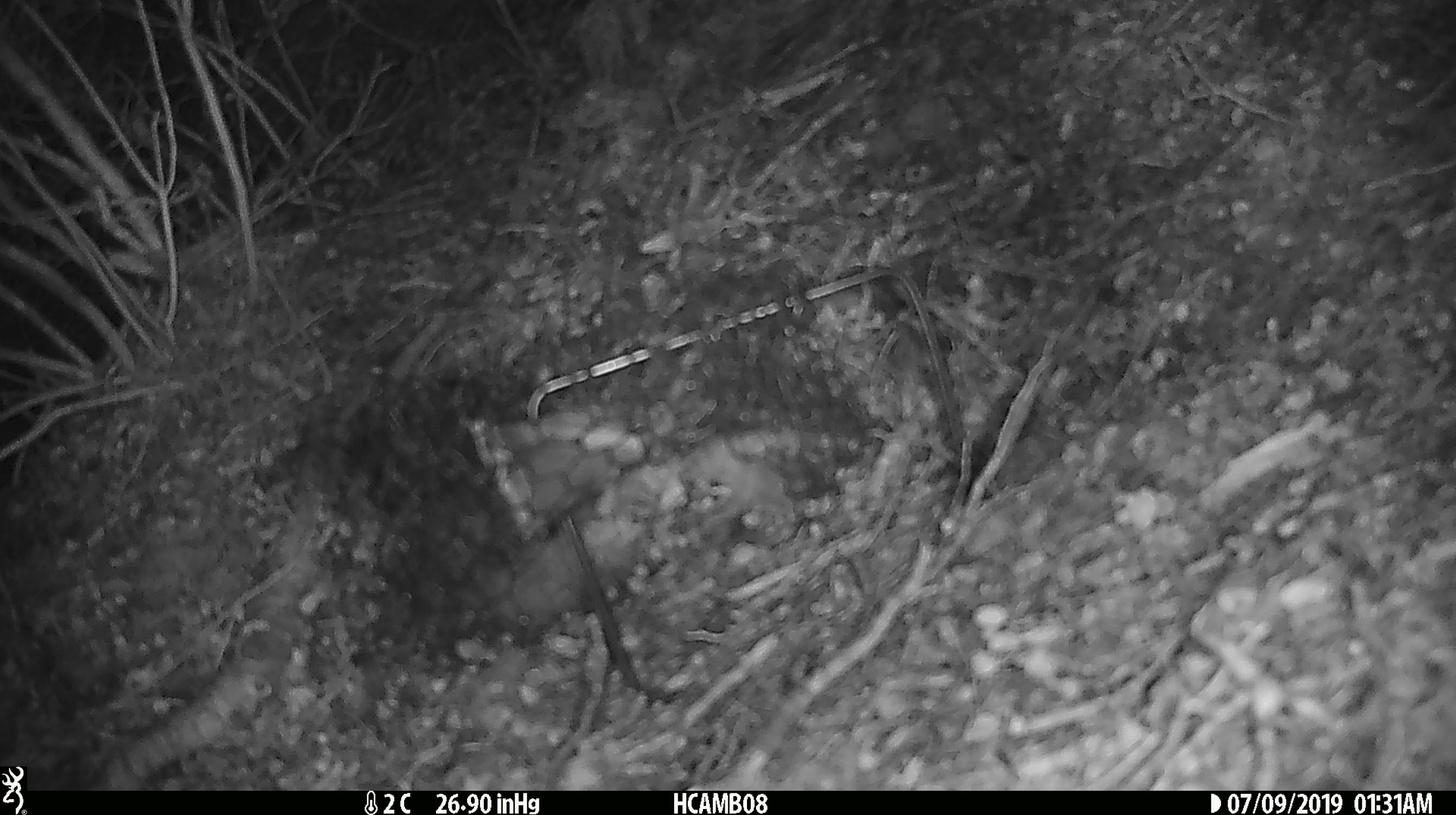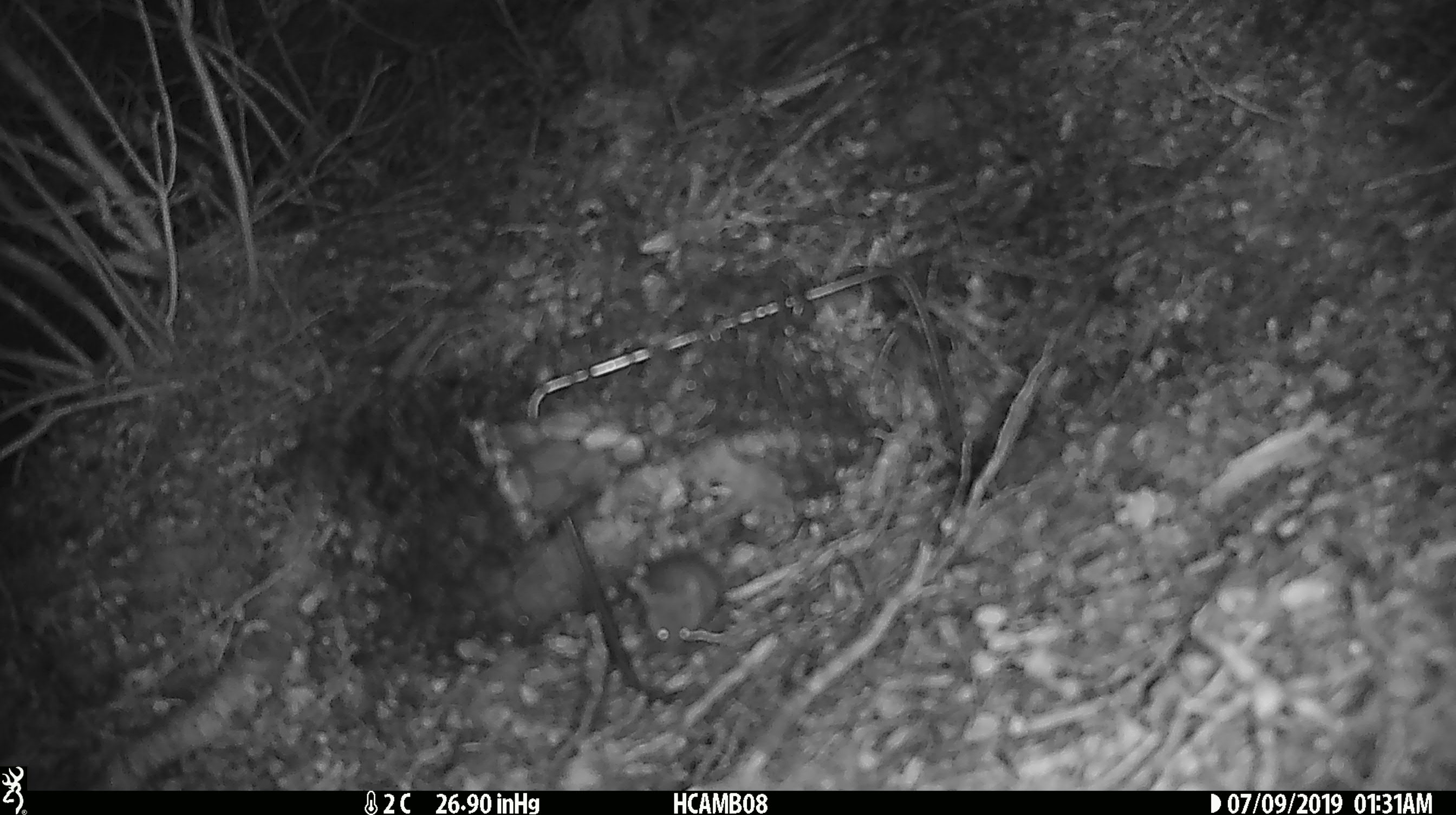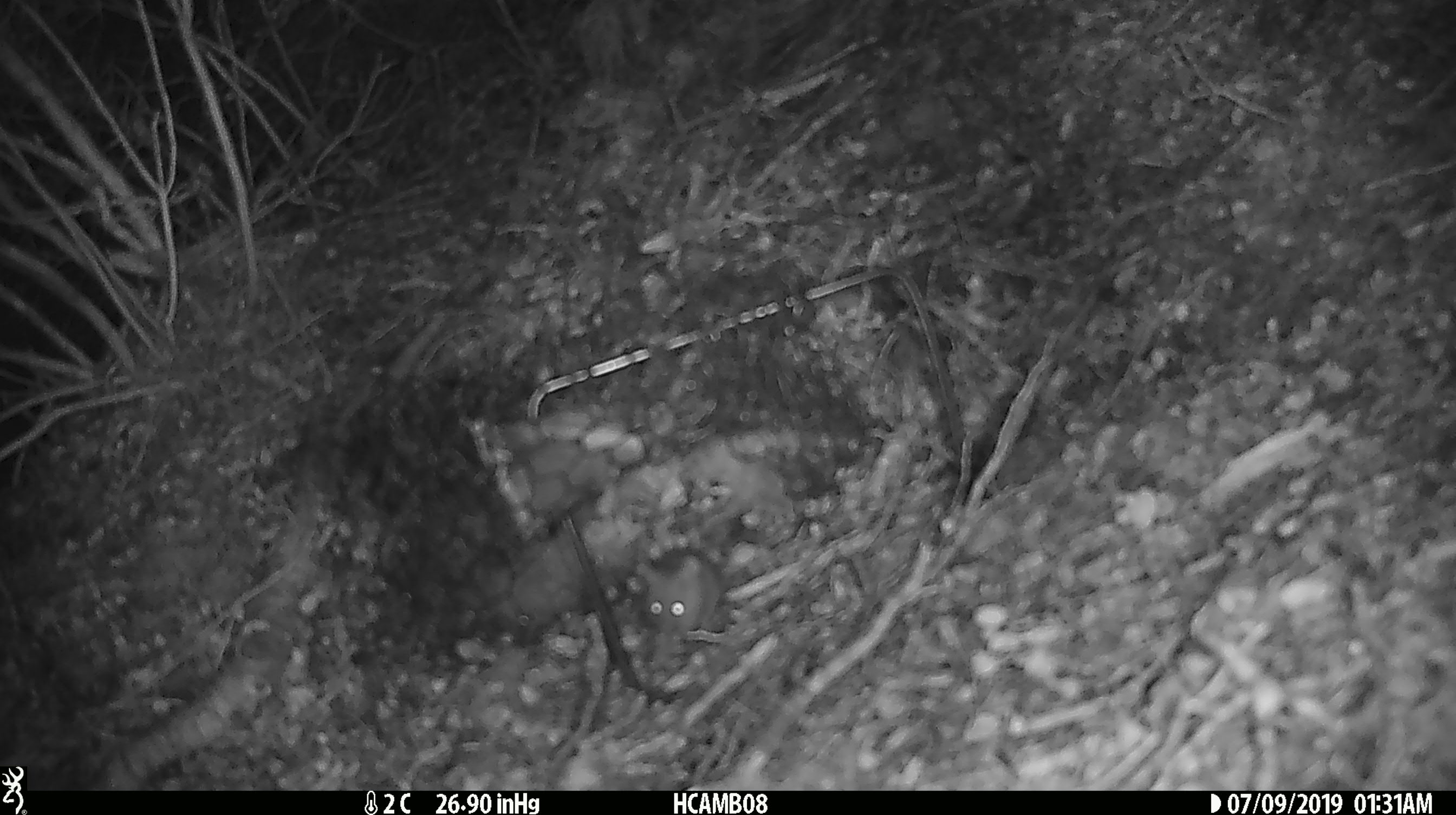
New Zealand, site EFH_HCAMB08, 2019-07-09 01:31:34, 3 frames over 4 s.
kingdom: Animalia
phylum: Chordata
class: Mammalia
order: Rodentia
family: Muridae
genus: Mus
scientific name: Mus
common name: mouse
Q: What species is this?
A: Mouse (Mus).